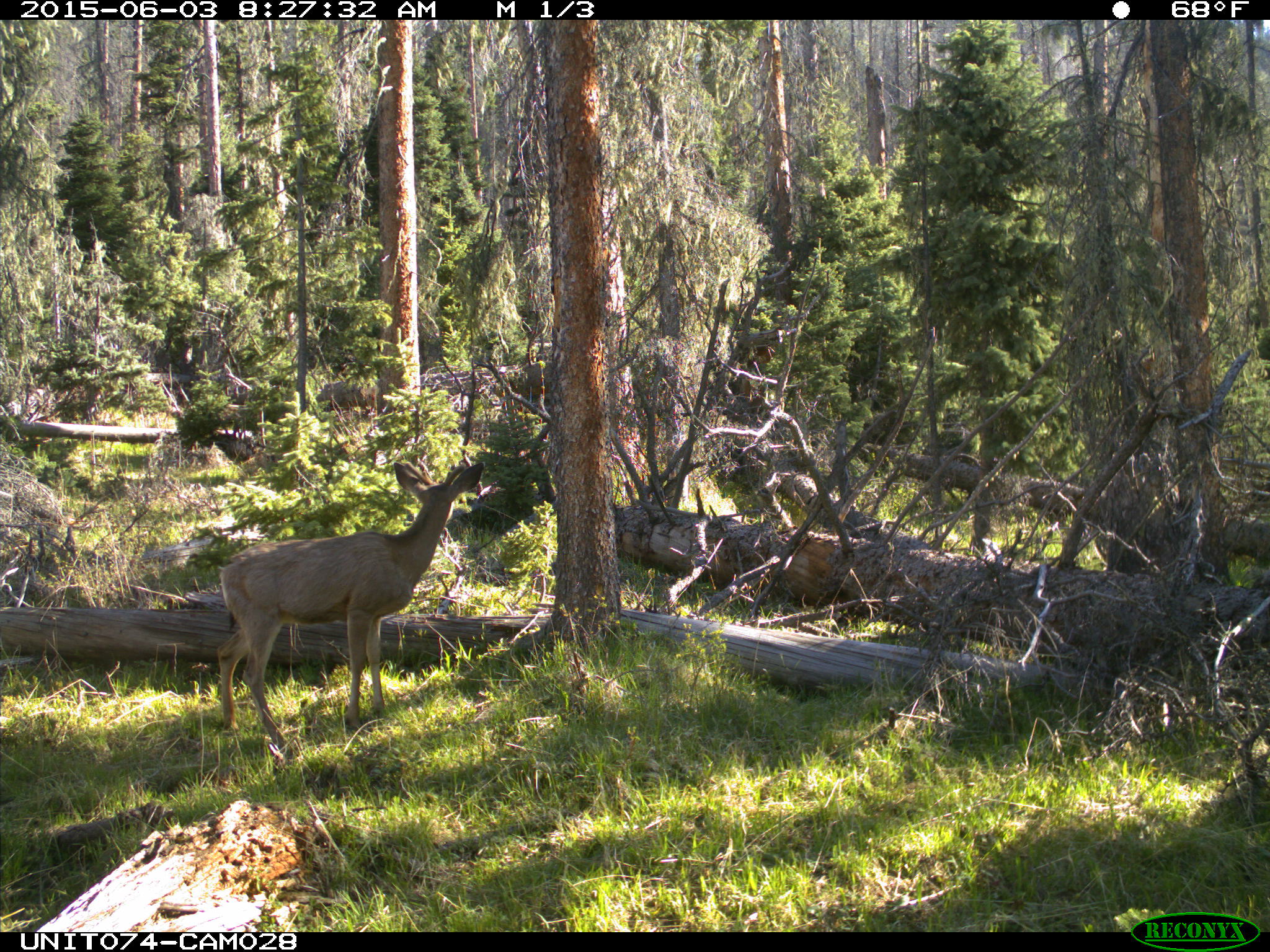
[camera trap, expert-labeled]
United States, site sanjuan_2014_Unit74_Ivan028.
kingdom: Animalia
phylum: Chordata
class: Mammalia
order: Artiodactyla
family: Cervidae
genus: Odocoileus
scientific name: Odocoileus hemionus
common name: mule deer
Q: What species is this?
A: Odocoileus hemionus (mule deer).